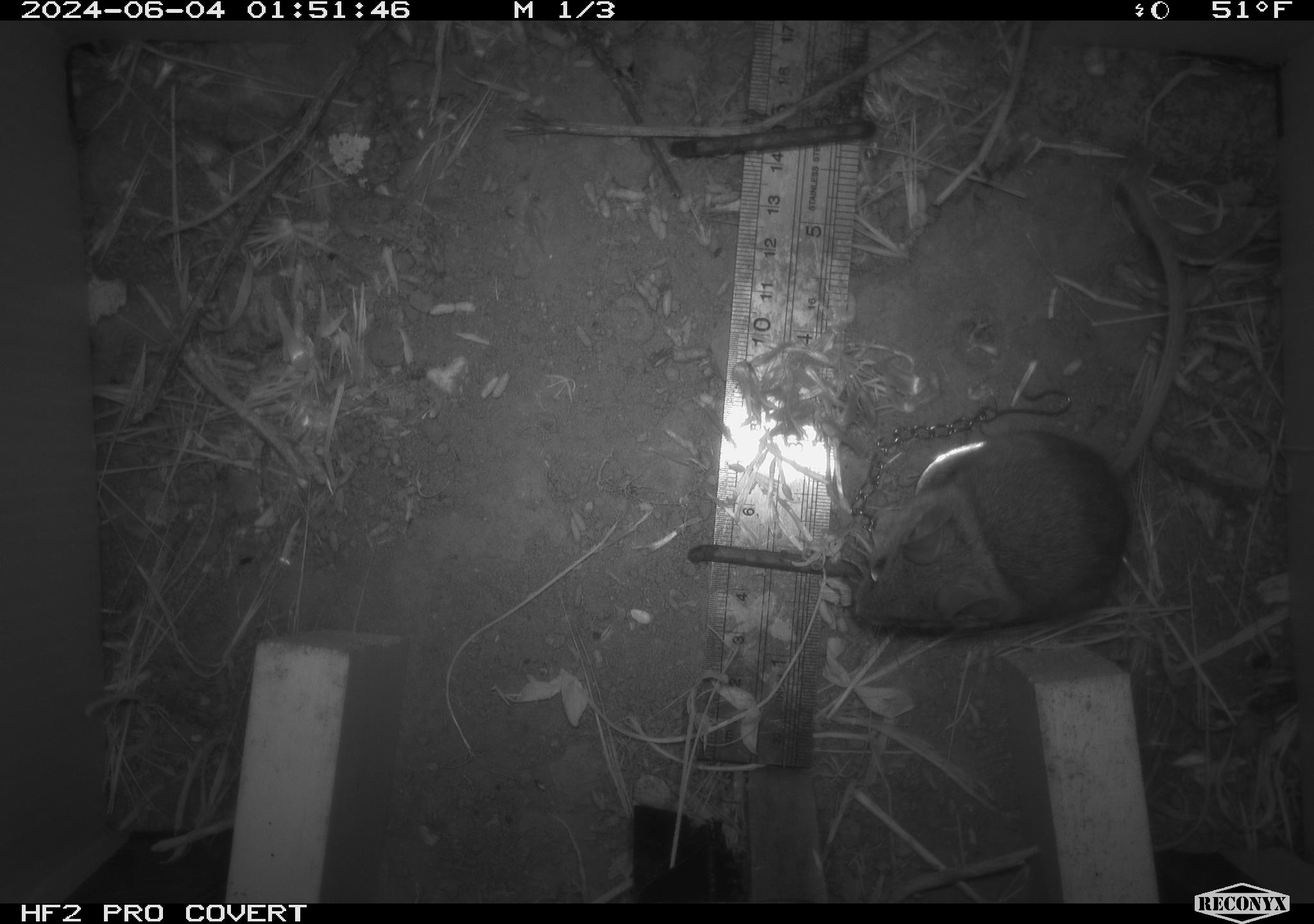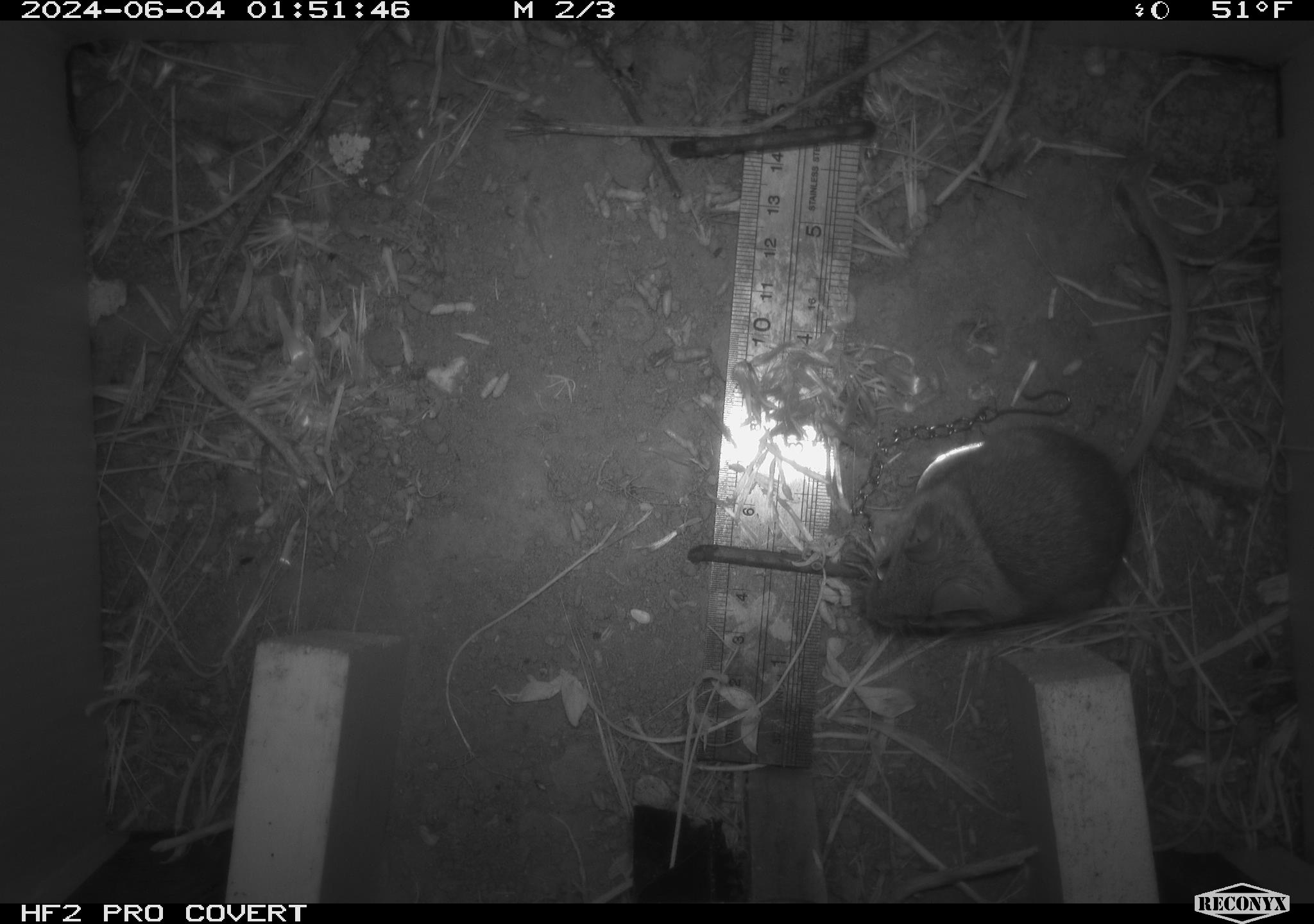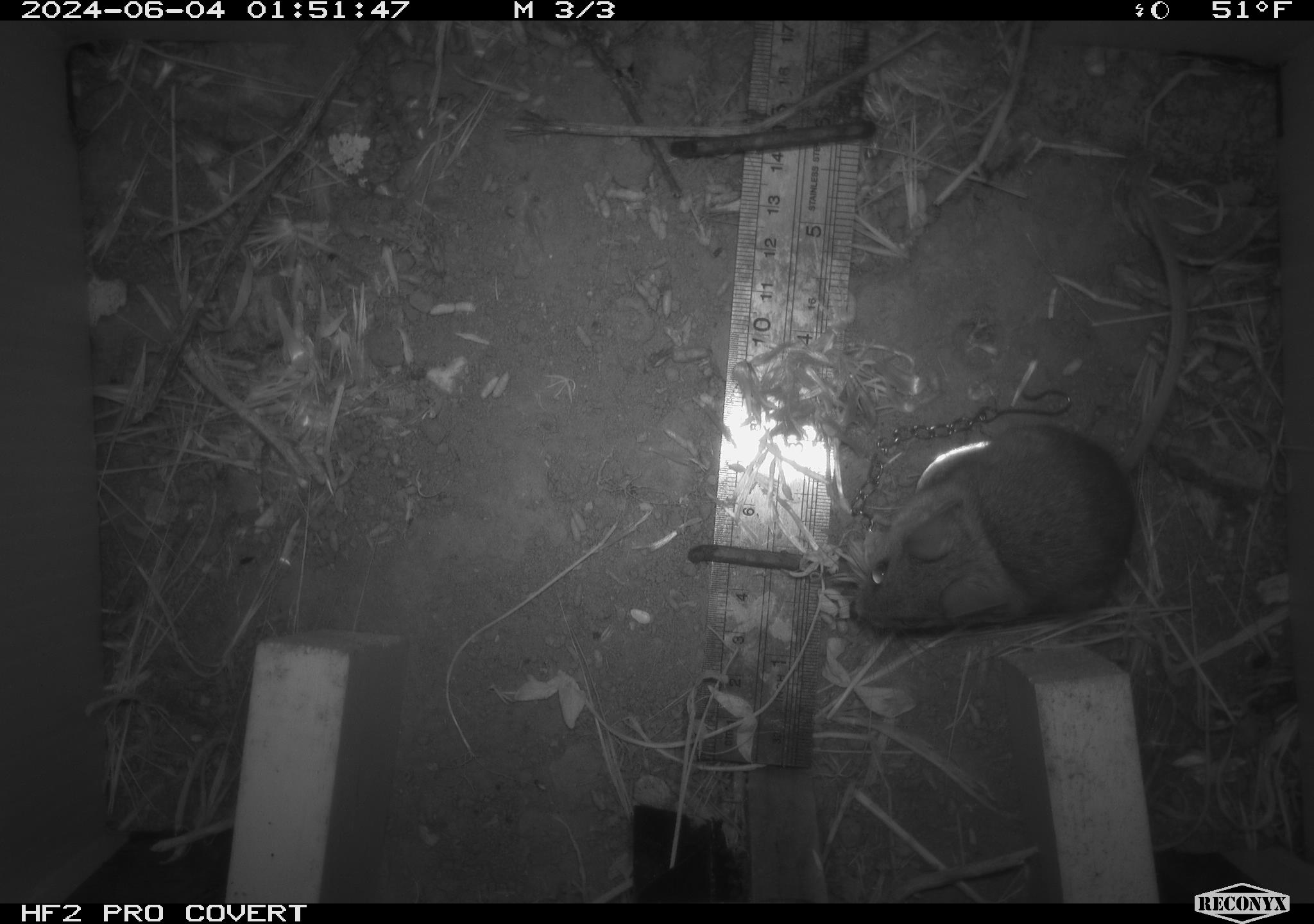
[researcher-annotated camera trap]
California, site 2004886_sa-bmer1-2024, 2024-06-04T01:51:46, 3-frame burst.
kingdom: Animalia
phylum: Chordata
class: Mammalia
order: Rodentia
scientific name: Rodentia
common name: mouse species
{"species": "mouse species (Rodentia)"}